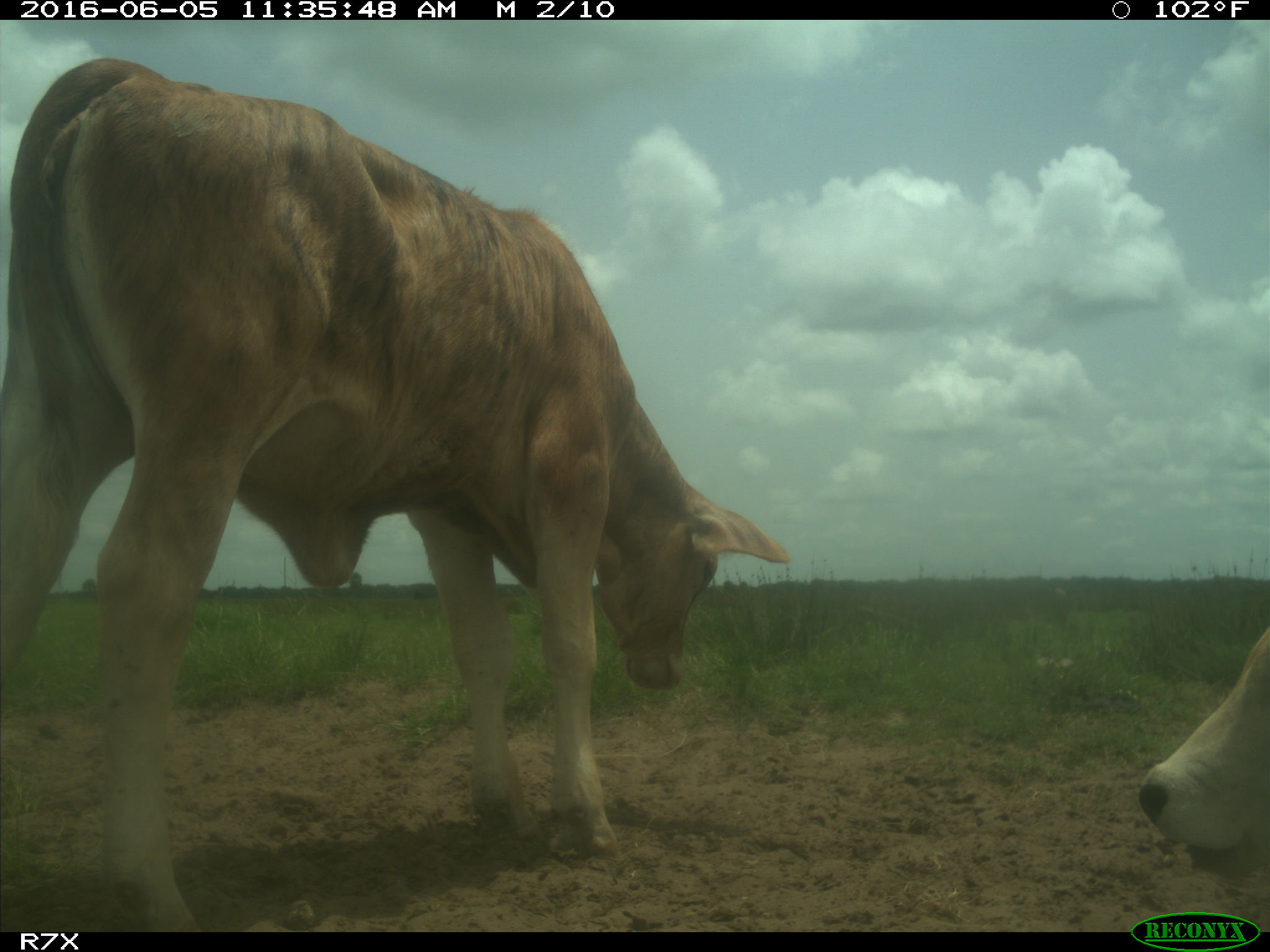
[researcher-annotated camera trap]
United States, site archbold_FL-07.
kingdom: Animalia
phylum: Chordata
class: Mammalia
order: Artiodactyla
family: Bovidae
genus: Bos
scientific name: Bos taurus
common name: domestic cow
Bos taurus (domestic cow).